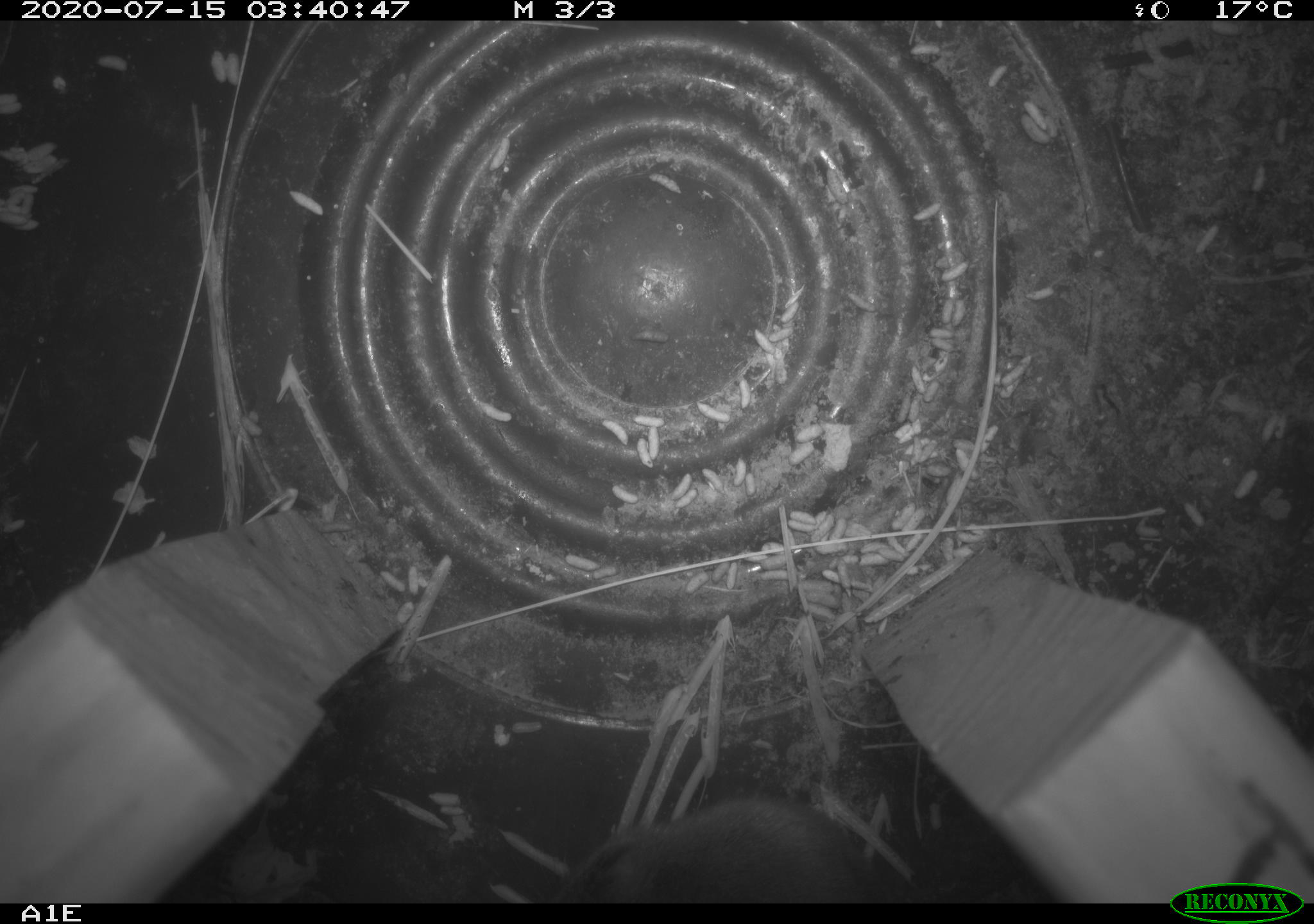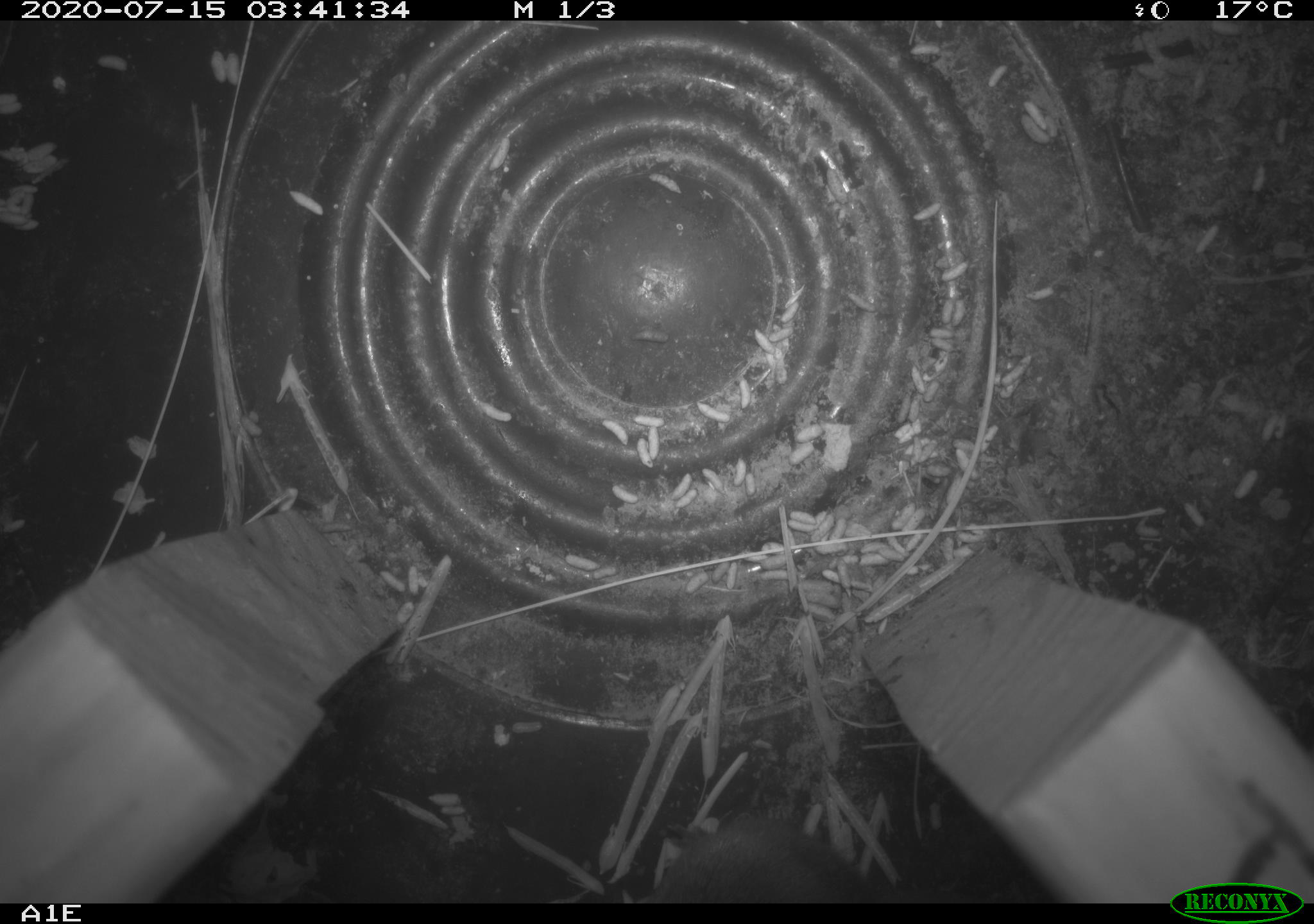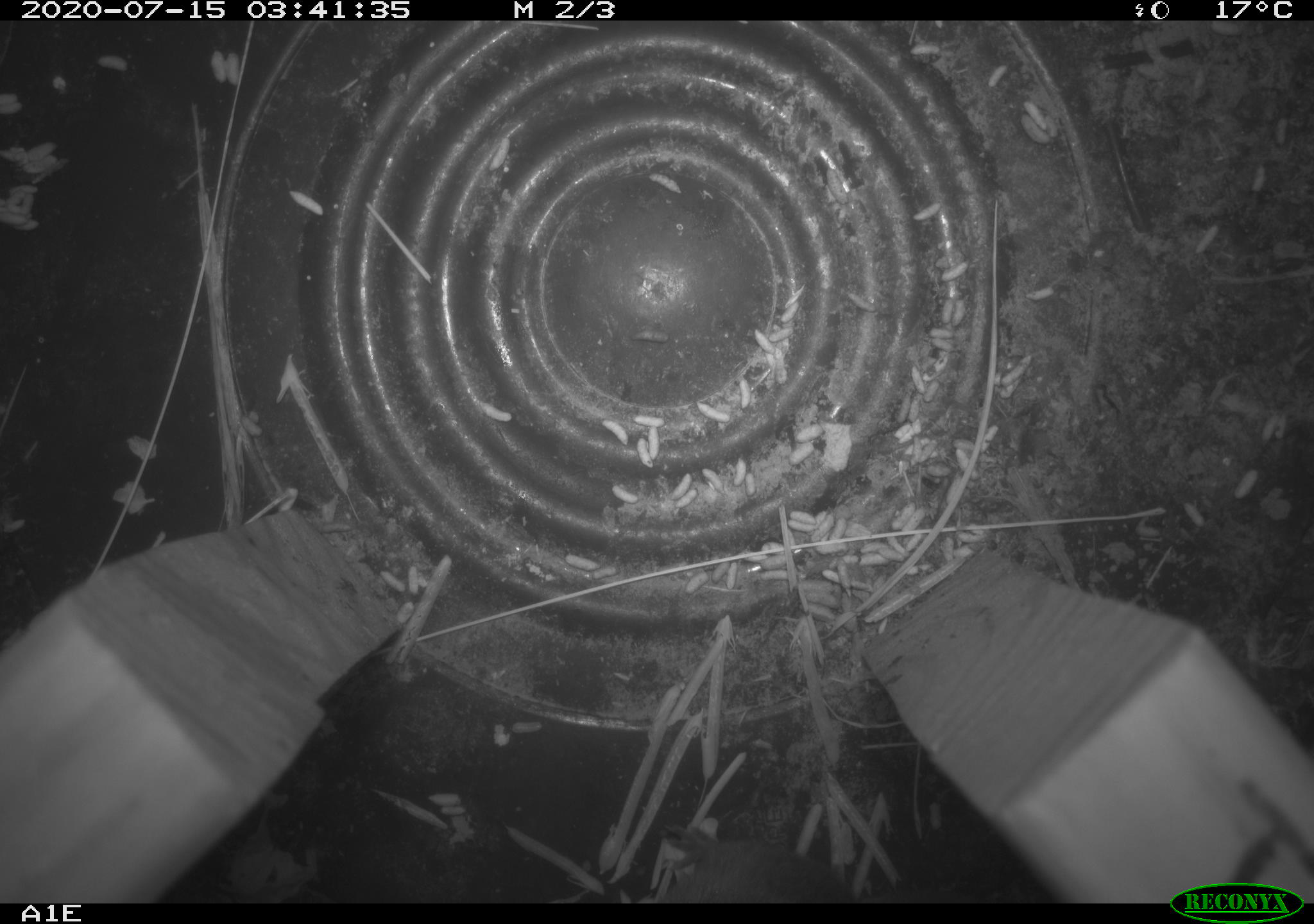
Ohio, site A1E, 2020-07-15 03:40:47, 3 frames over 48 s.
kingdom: Animalia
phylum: Chordata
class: Mammalia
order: Rodentia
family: Cricetidae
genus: Microtus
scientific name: Microtus pennsylvanicus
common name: meadow vole